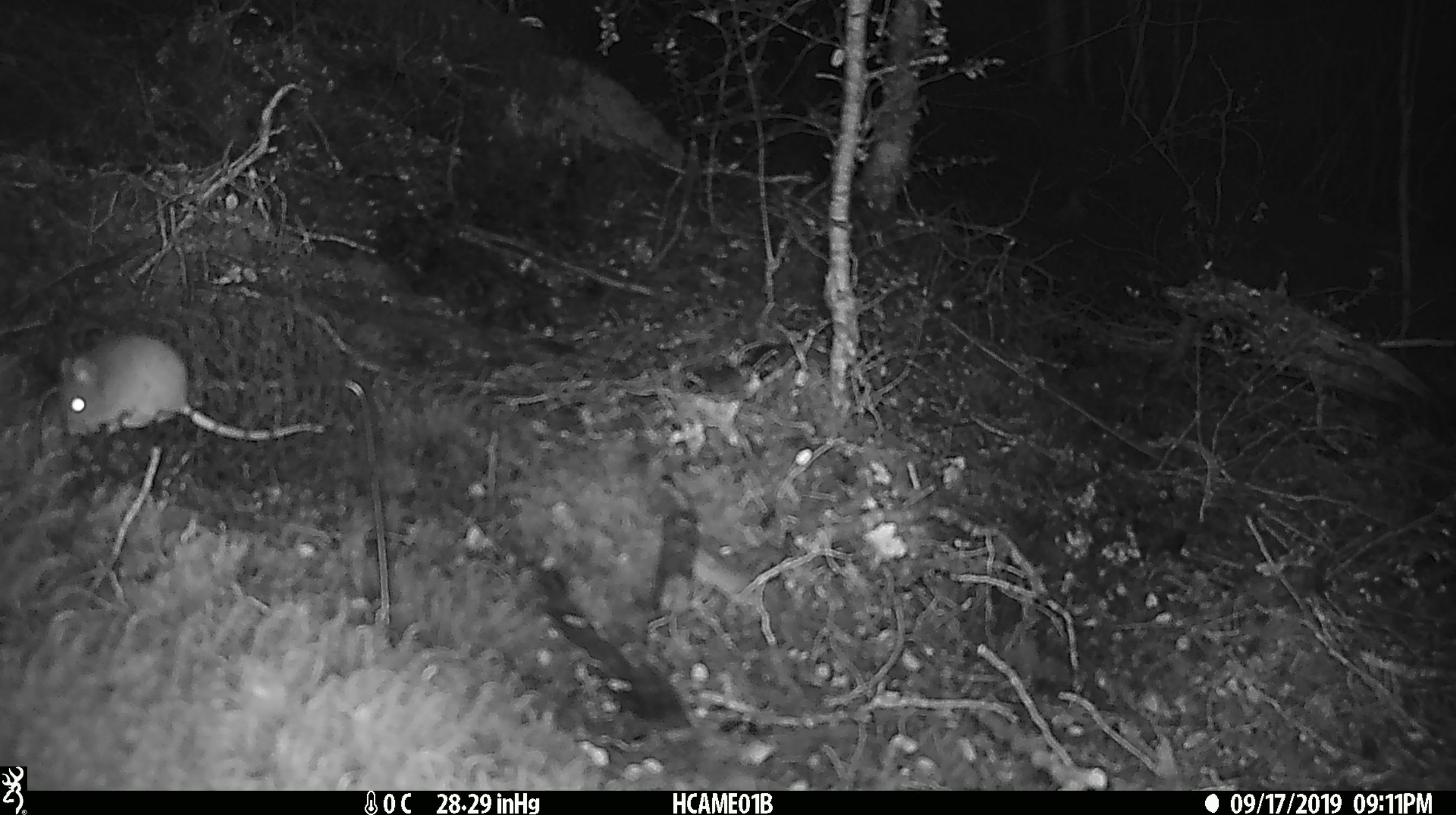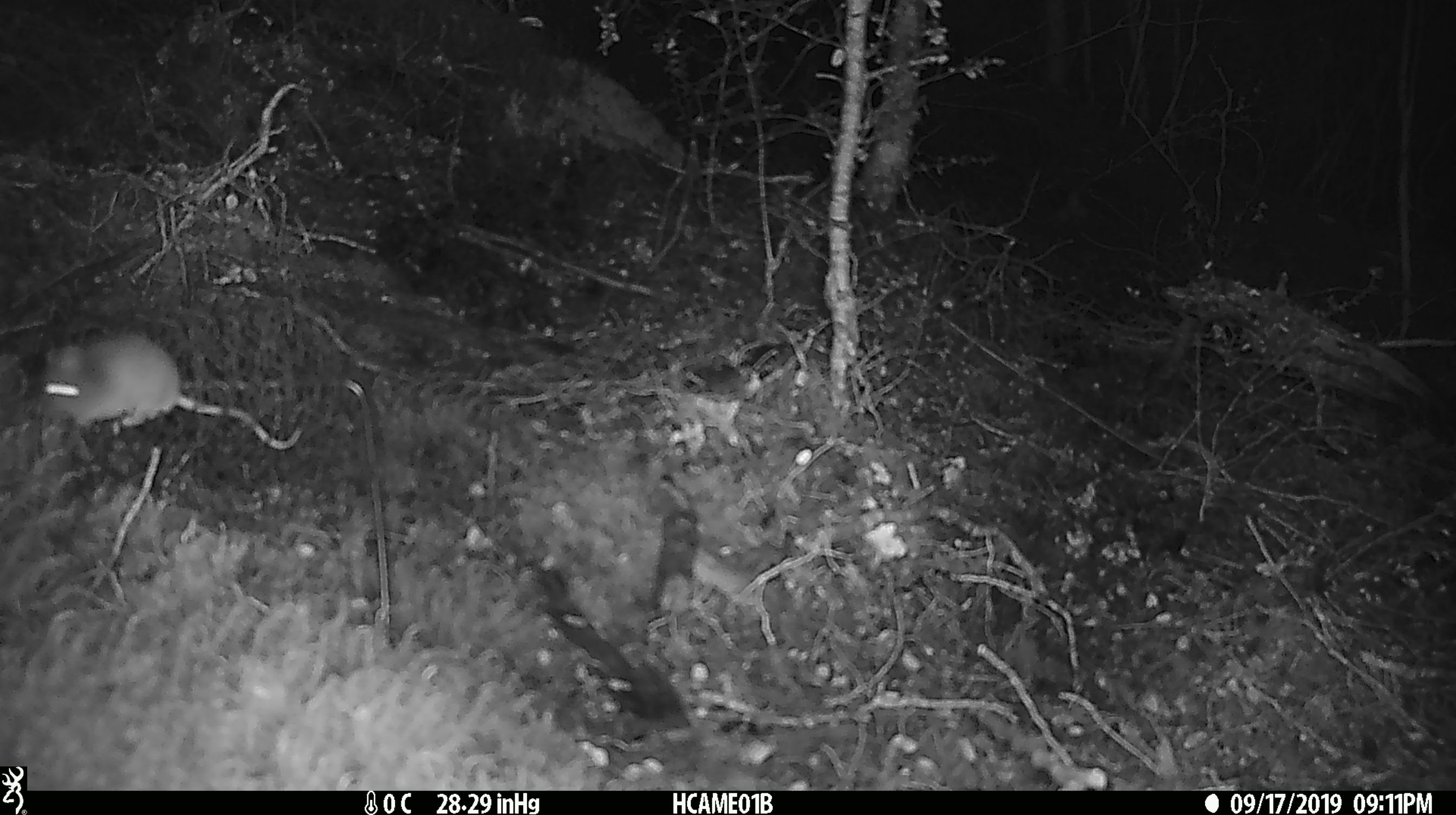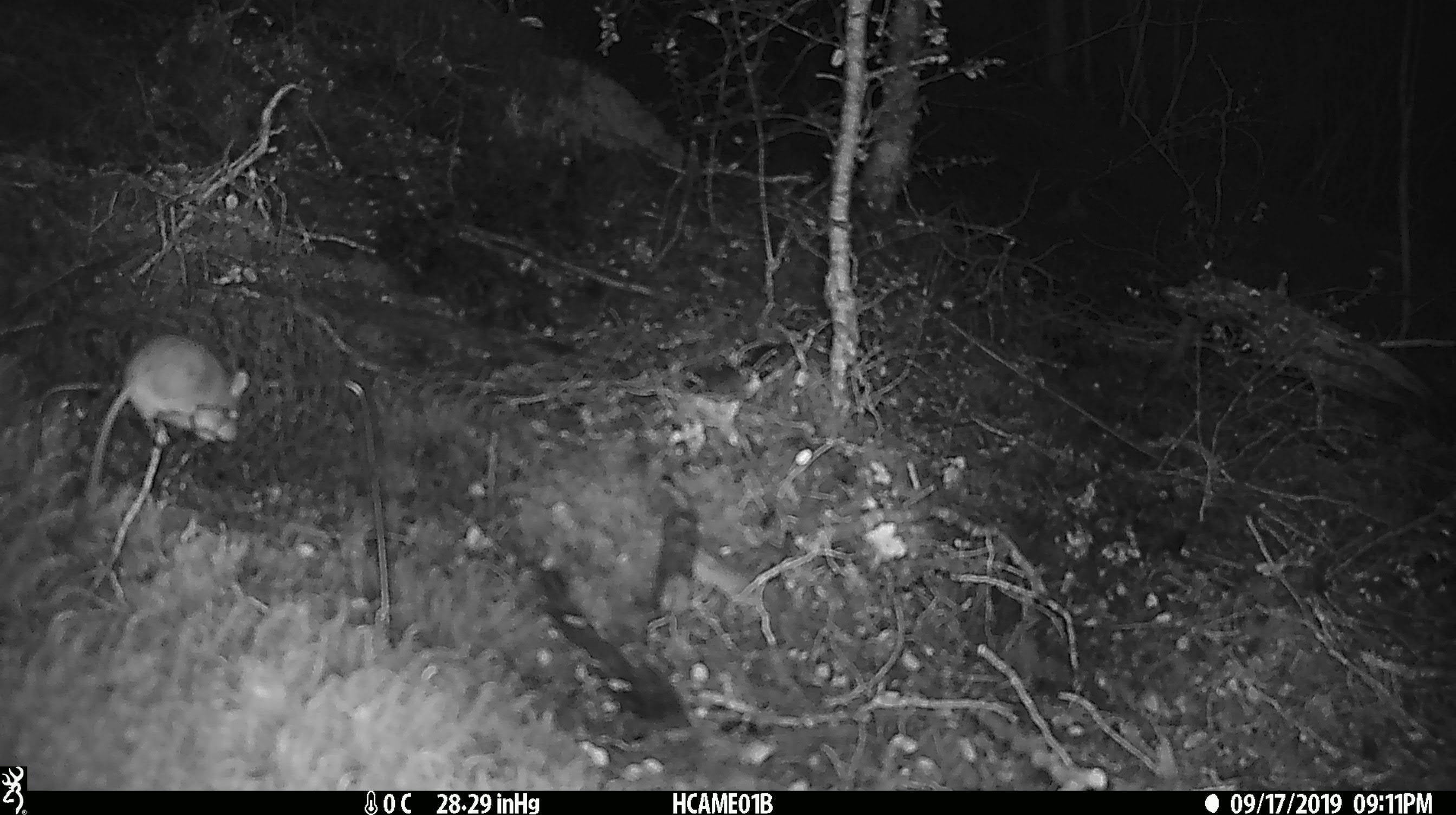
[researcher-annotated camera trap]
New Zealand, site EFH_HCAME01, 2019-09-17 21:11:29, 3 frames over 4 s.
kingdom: Animalia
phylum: Chordata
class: Mammalia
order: Rodentia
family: Muridae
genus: Mus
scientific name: Mus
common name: mouse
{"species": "mouse (Mus)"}